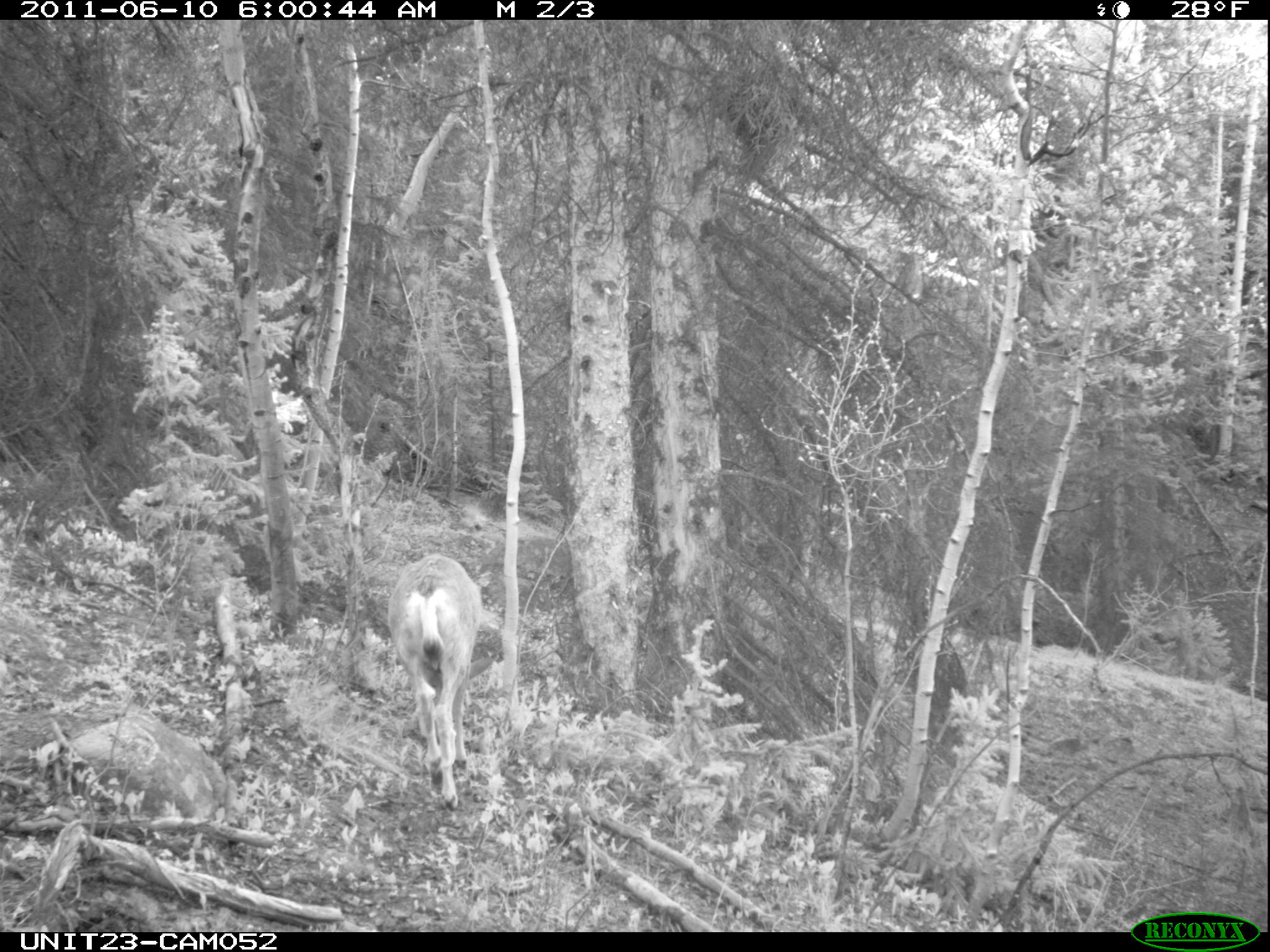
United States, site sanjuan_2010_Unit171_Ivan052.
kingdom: Animalia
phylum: Chordata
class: Mammalia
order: Artiodactyla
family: Cervidae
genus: Odocoileus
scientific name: Odocoileus hemionus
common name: mule deer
Odocoileus hemionus (mule deer).